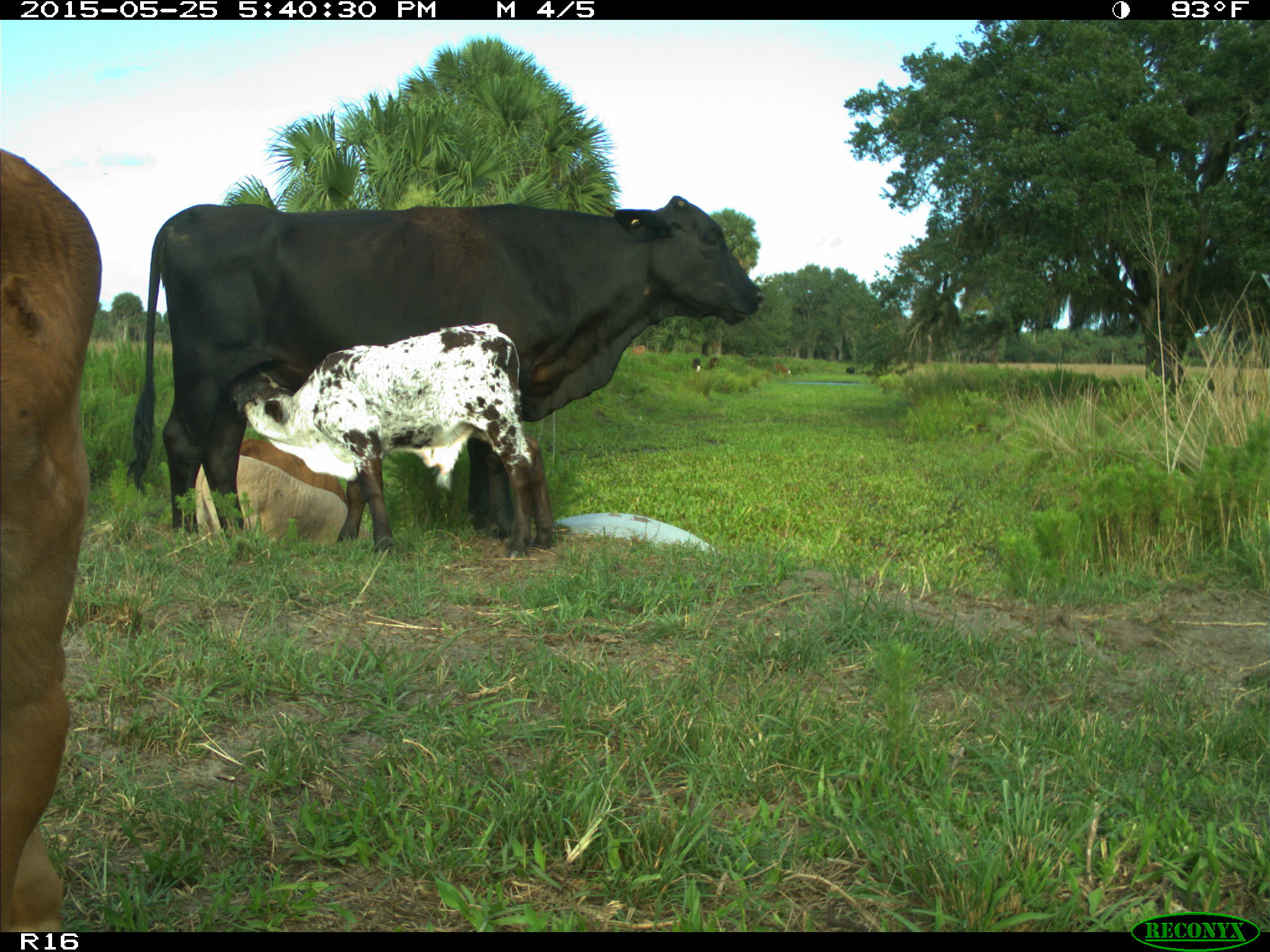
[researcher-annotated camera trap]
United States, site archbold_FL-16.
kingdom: Animalia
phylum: Chordata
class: Mammalia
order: Artiodactyla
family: Bovidae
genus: Bos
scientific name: Bos taurus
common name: domestic cow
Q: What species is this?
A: Bos taurus (domestic cow).